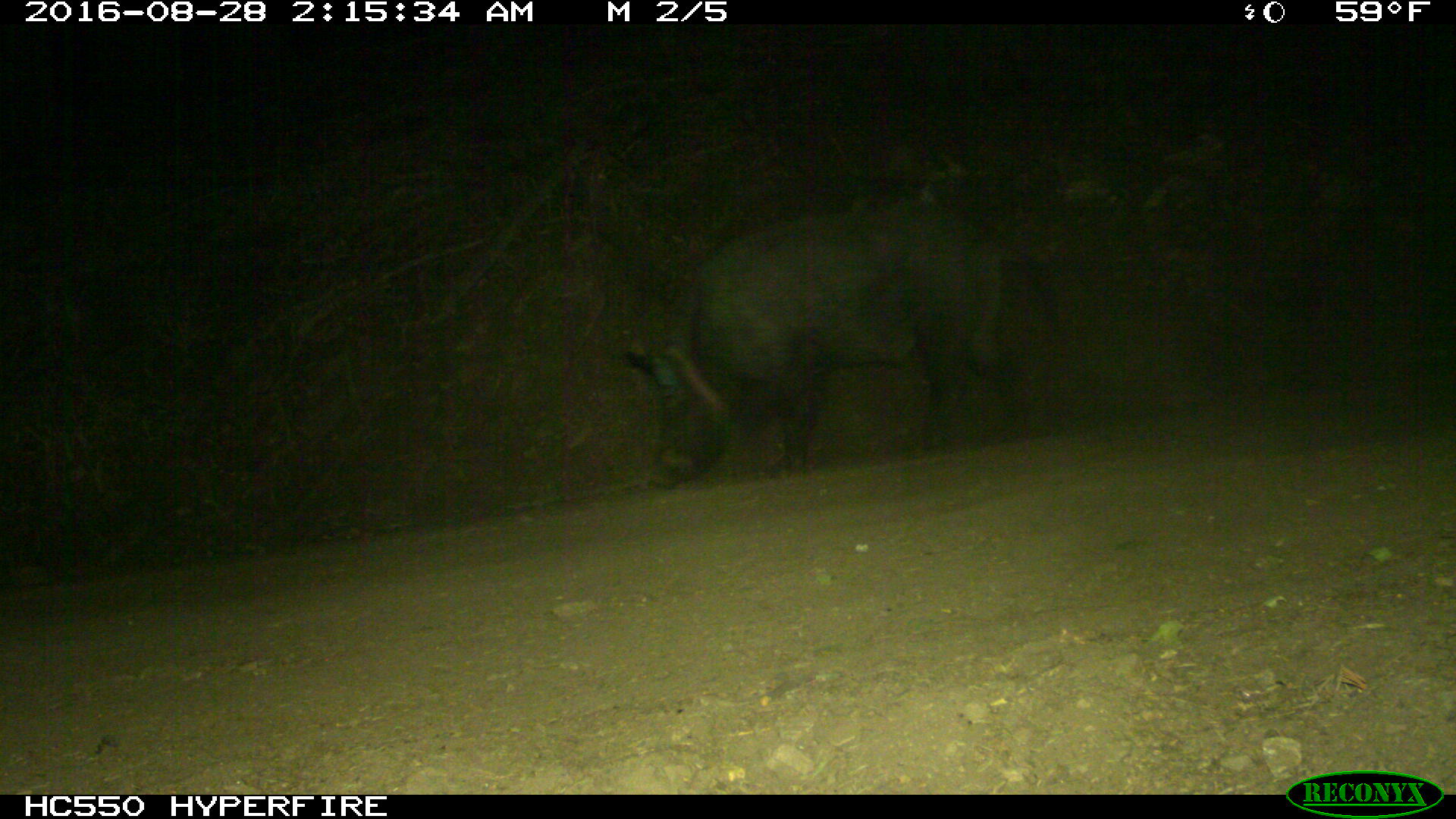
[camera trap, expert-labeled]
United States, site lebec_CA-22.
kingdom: Animalia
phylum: Chordata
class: Mammalia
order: Artiodactyla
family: Suidae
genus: Sus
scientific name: Sus scrofa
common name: wild boar